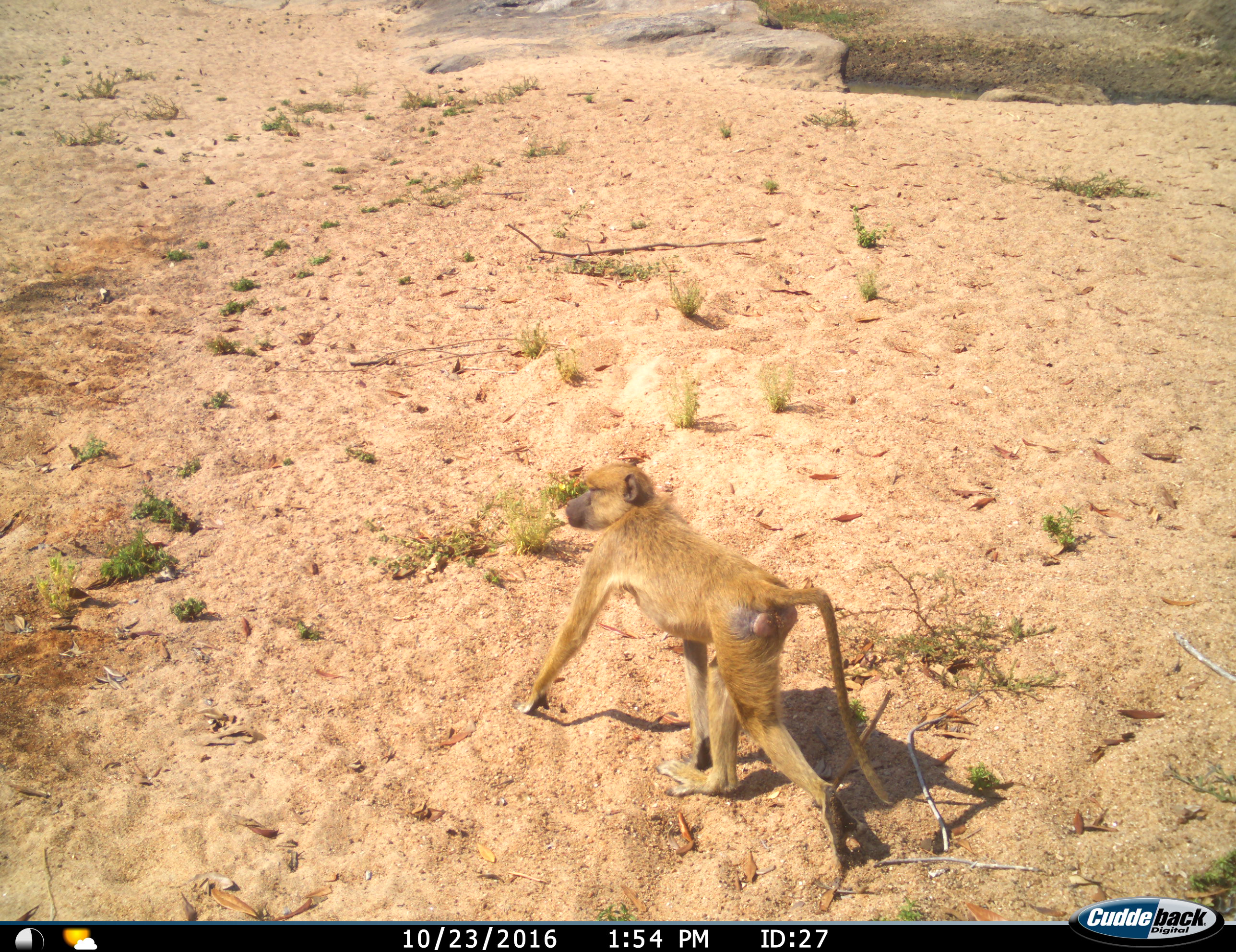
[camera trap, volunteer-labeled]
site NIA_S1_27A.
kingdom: Animalia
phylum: Chordata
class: Mammalia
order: Primates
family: Cercopithecidae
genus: Papio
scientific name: Papio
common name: baboon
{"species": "baboon (Papio)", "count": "1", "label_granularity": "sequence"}